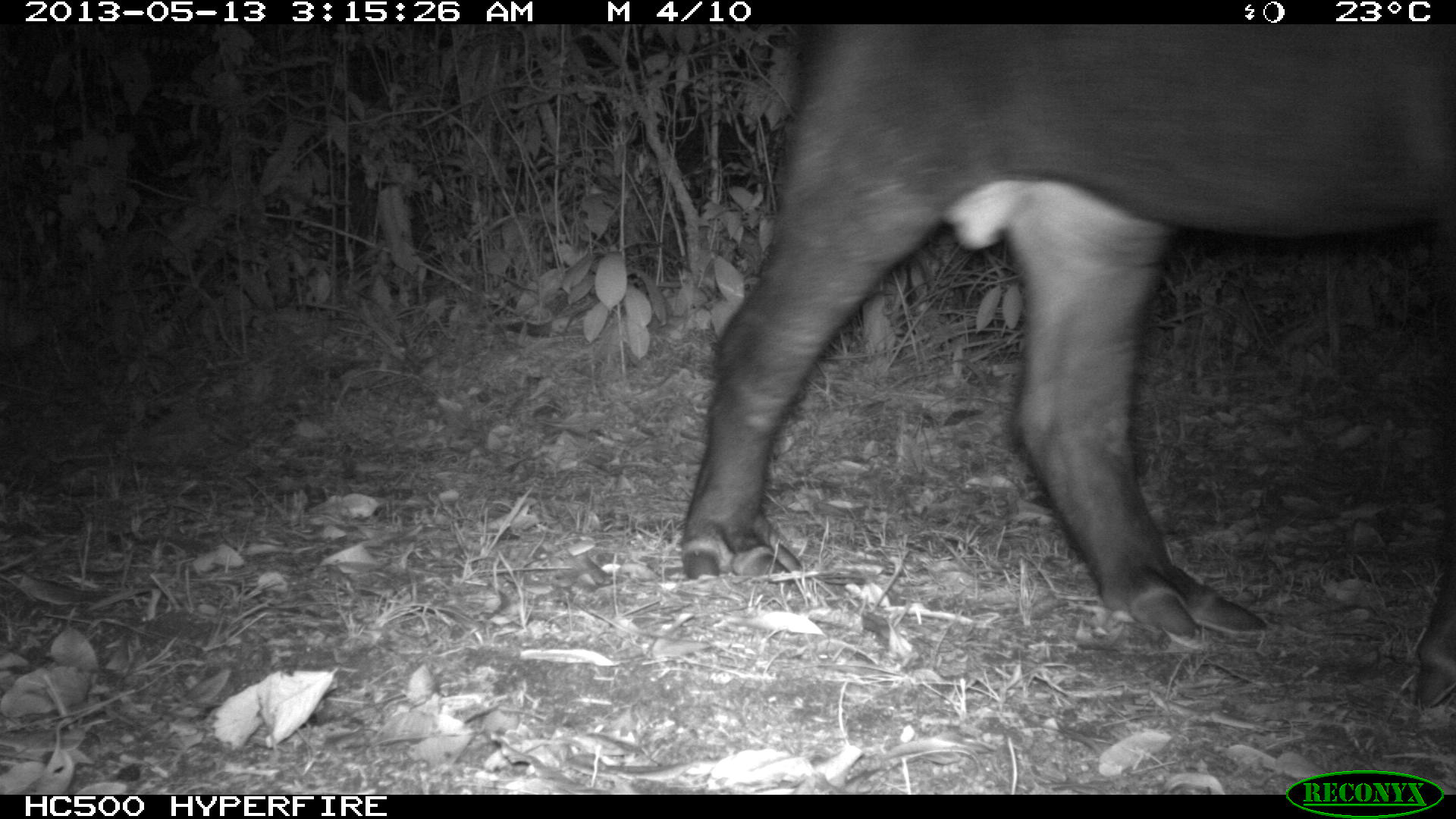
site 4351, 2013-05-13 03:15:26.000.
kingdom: Animalia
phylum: Chordata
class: Mammalia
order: Perissodactyla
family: Tapiridae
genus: Tapirus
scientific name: Tapirus bairdii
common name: baird's tapir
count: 1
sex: male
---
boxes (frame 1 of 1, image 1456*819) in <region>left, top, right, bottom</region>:
tapirus bairdii: <region>680, 24, 1456, 709</region>